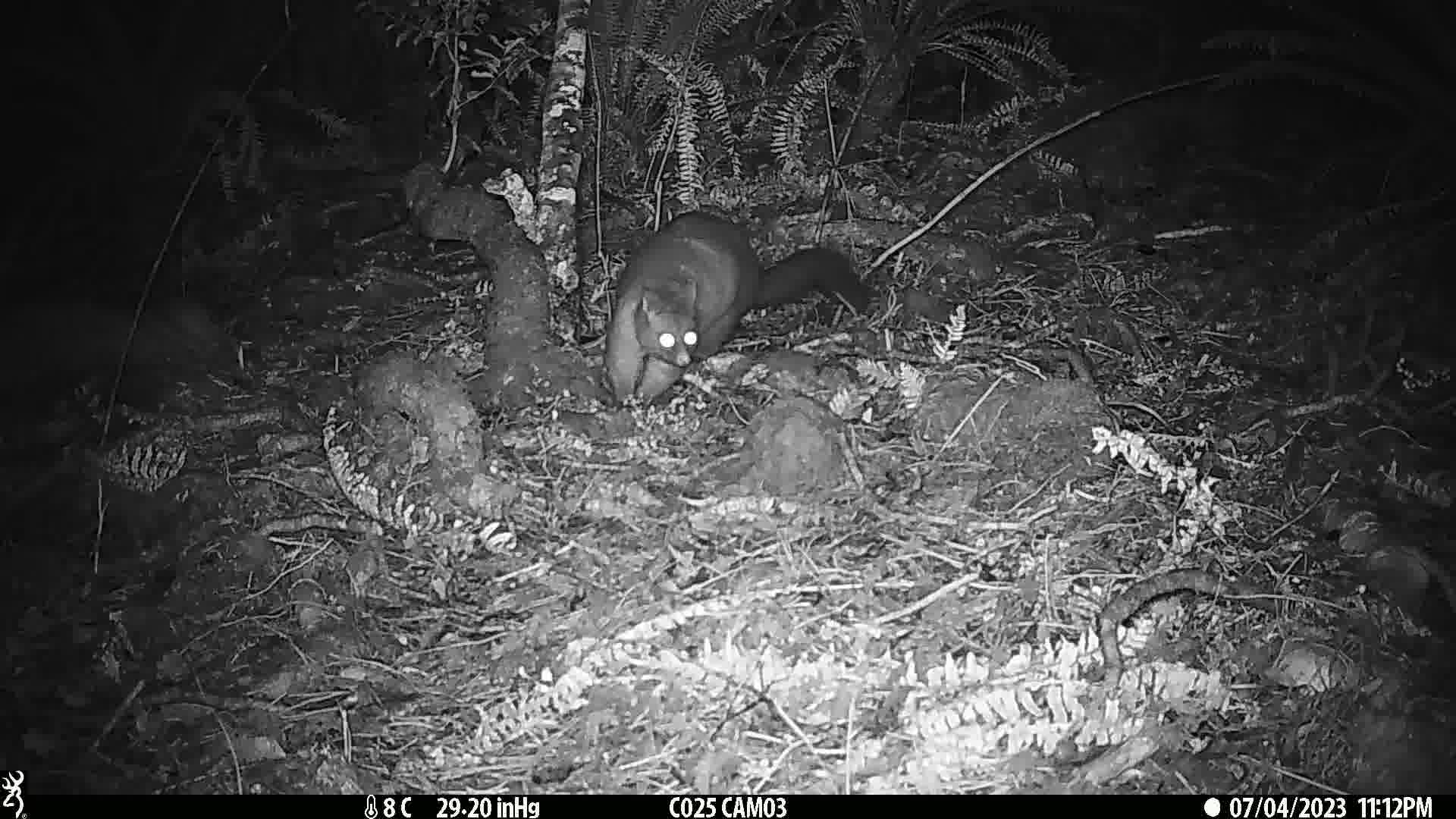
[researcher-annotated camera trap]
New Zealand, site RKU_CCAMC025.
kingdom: Animalia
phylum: Chordata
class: Mammalia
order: Diprotodontia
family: Phalangeridae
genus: Trichosurus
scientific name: Trichosurus vulpecula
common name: common brushtail possum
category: possum